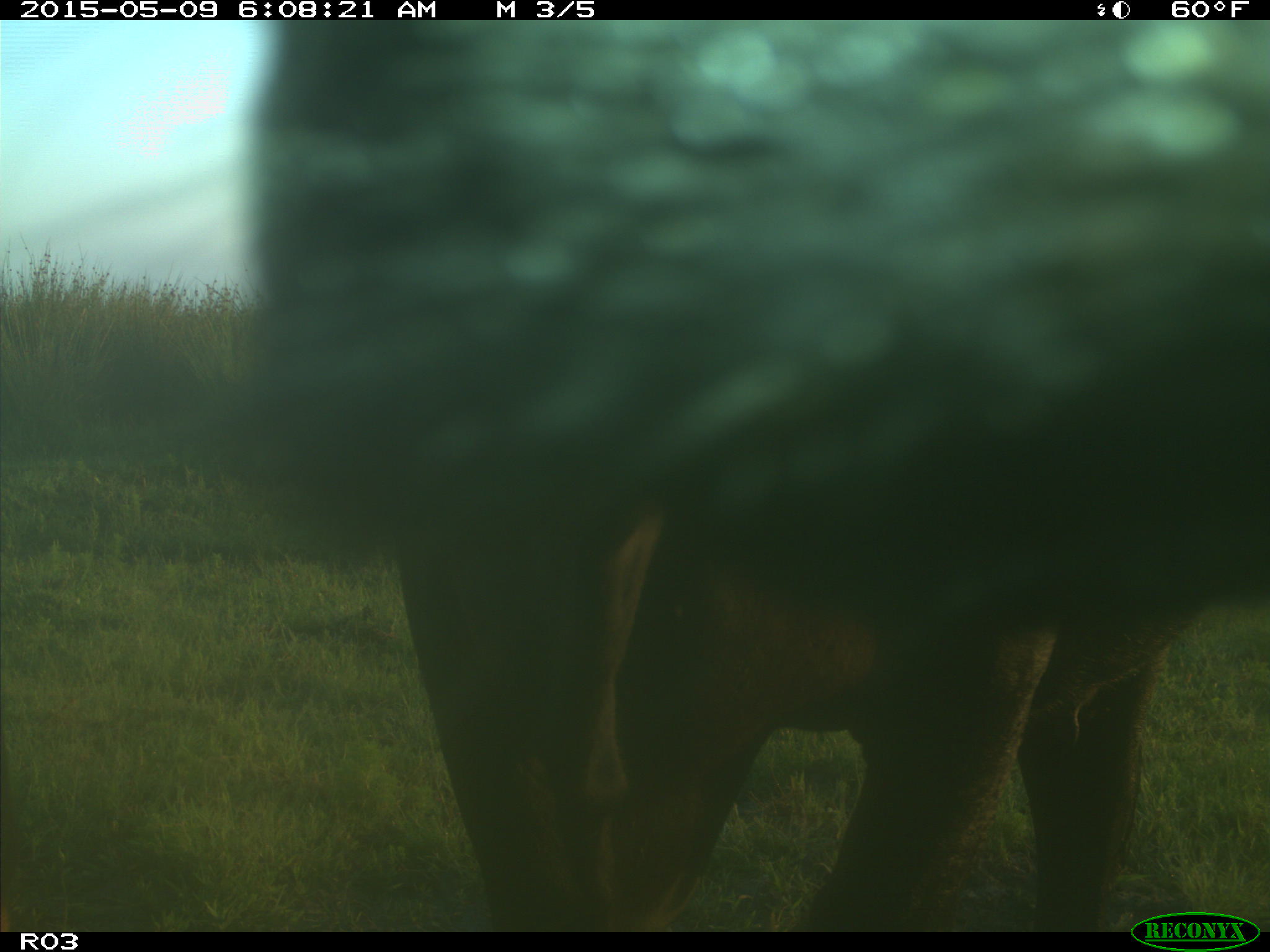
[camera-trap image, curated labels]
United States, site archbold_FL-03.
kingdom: Animalia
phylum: Chordata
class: Mammalia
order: Artiodactyla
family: Bovidae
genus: Bos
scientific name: Bos taurus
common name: domestic cow